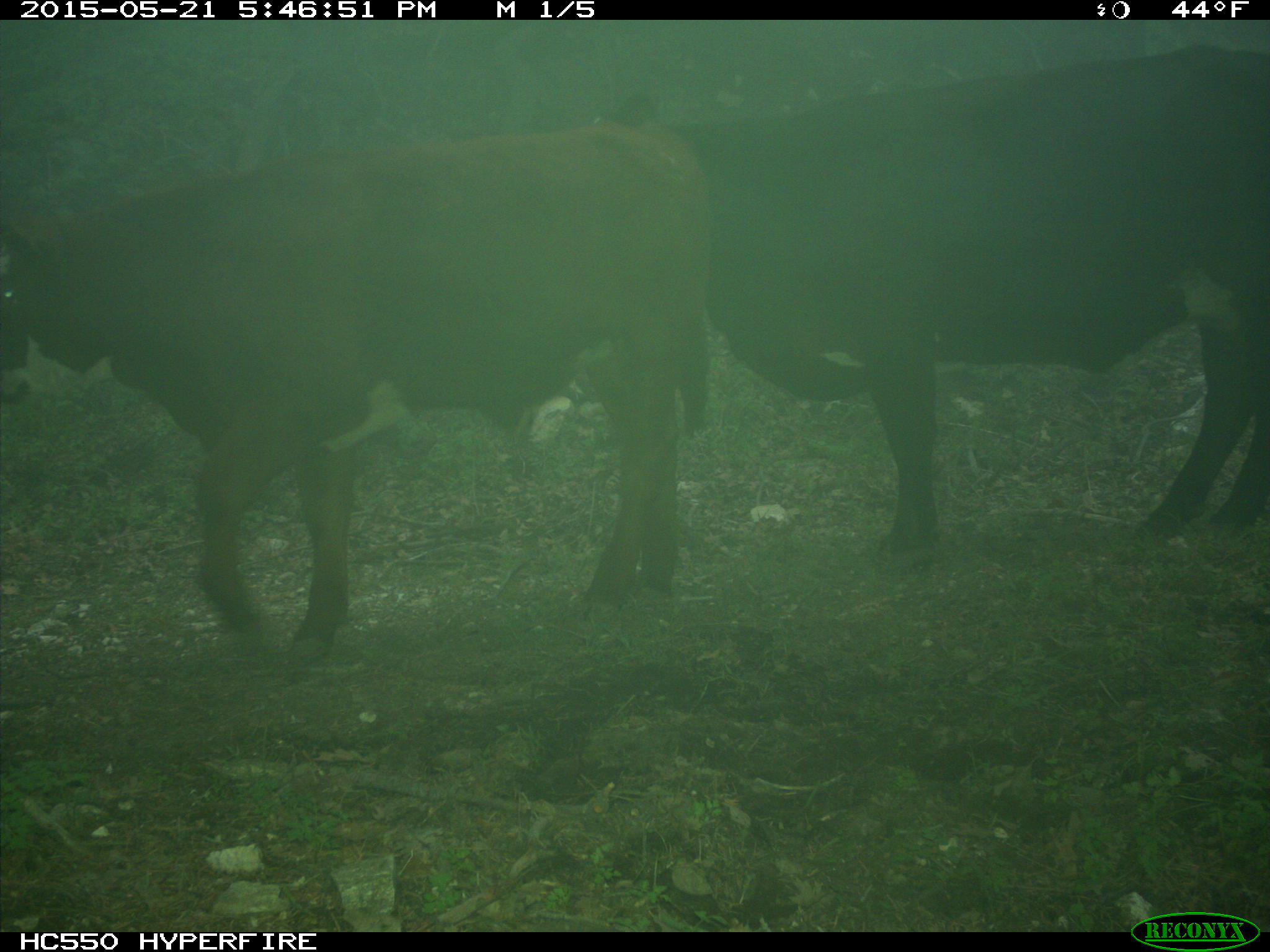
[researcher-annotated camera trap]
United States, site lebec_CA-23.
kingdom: Animalia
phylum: Chordata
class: Mammalia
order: Artiodactyla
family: Bovidae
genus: Bos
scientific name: Bos taurus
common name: domestic cow